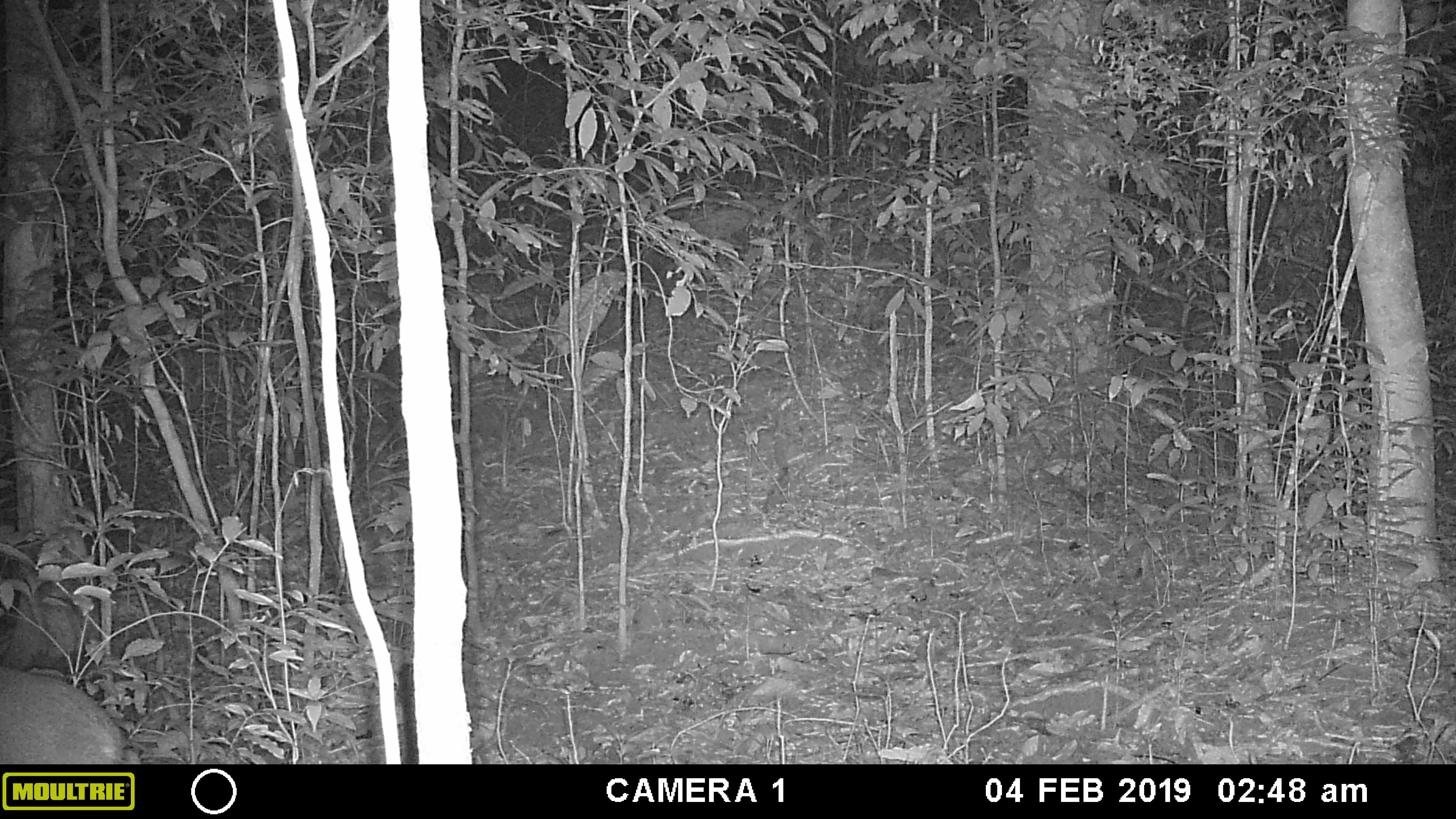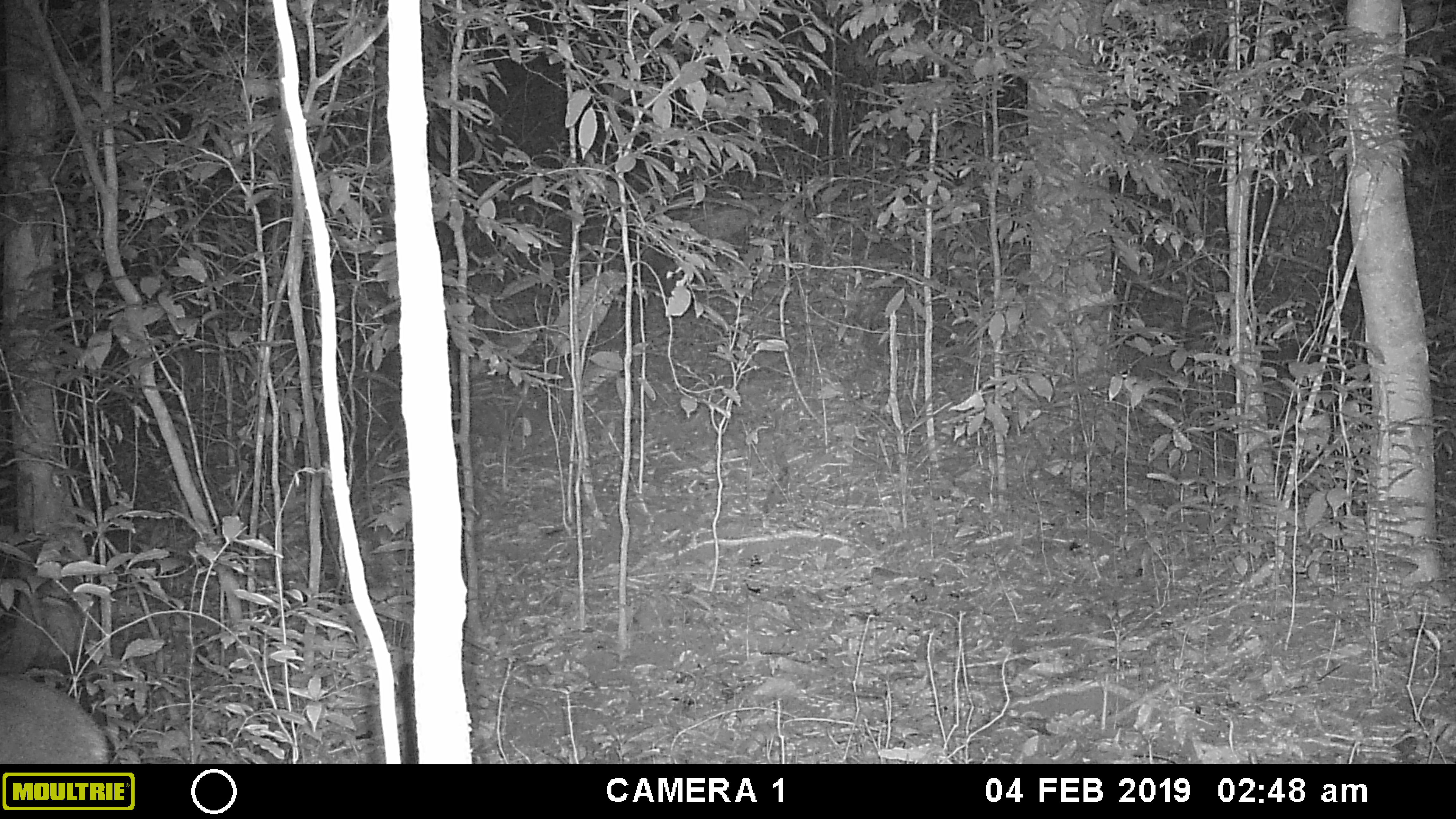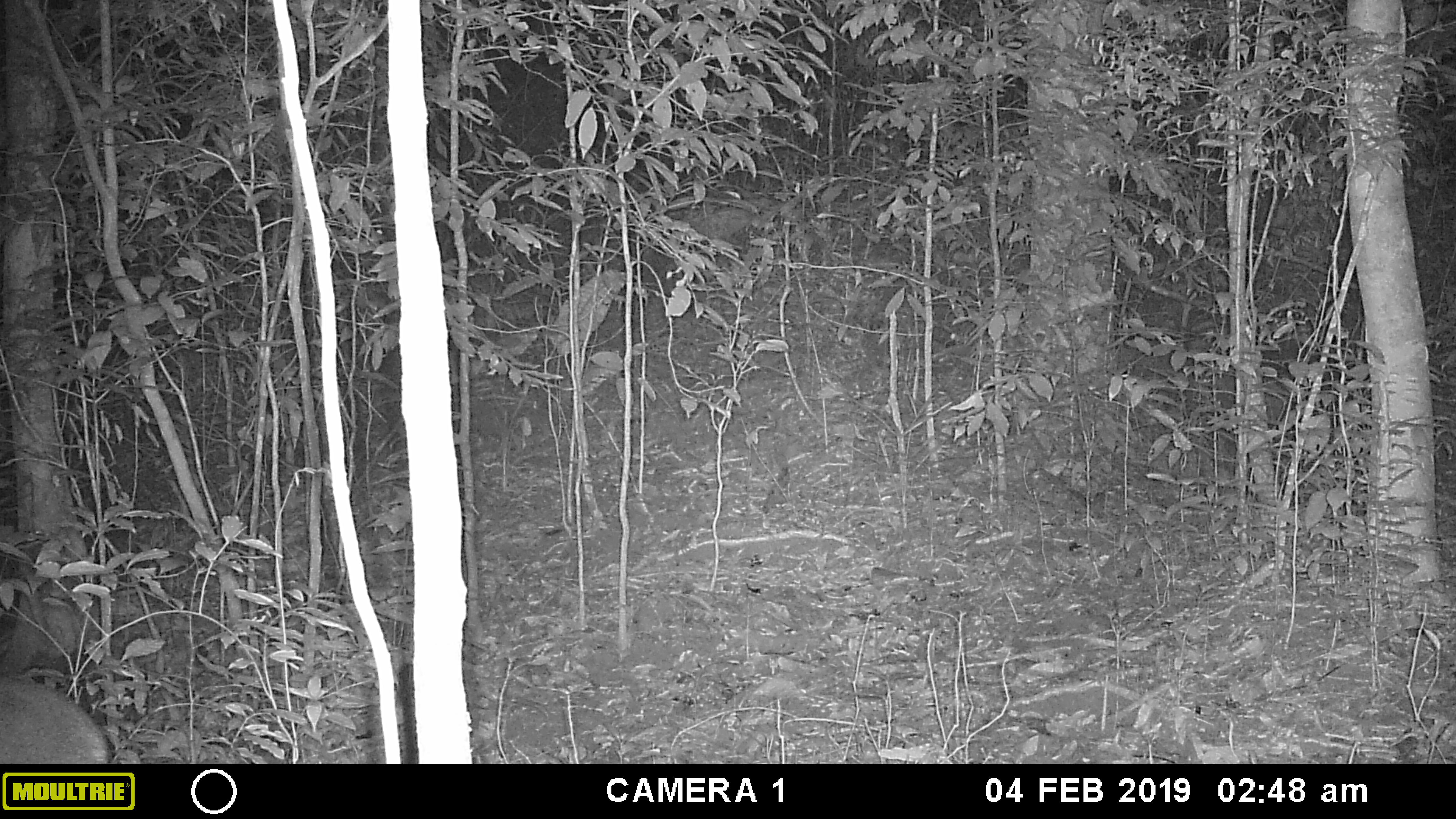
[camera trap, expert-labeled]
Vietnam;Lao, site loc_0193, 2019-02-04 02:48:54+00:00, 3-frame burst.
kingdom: Animalia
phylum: Chordata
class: Mammalia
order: Artiodactyla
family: Cervidae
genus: Muntiacus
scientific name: Muntiacus vuquangensis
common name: large-antlered muntjac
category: large antlered muntjac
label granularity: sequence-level